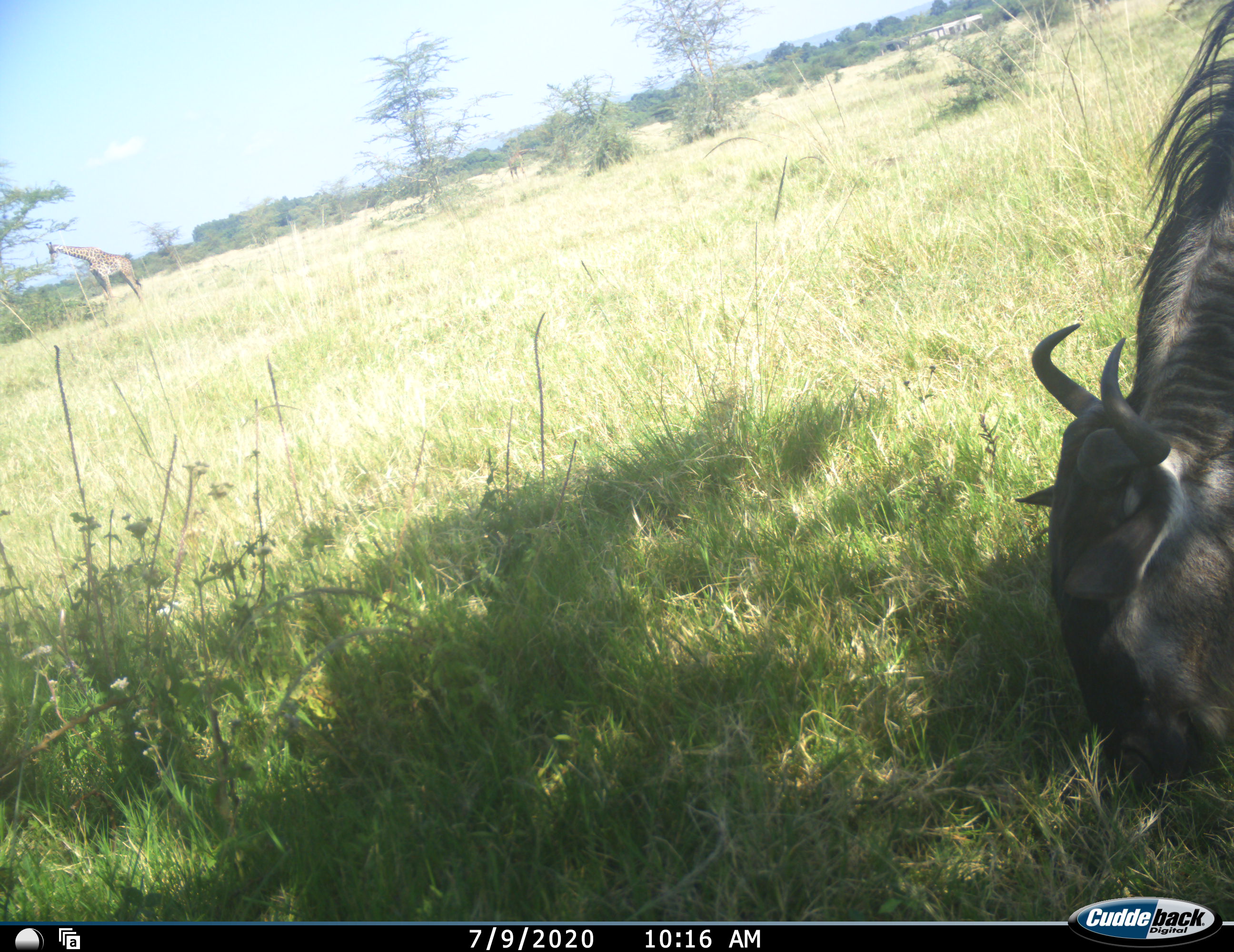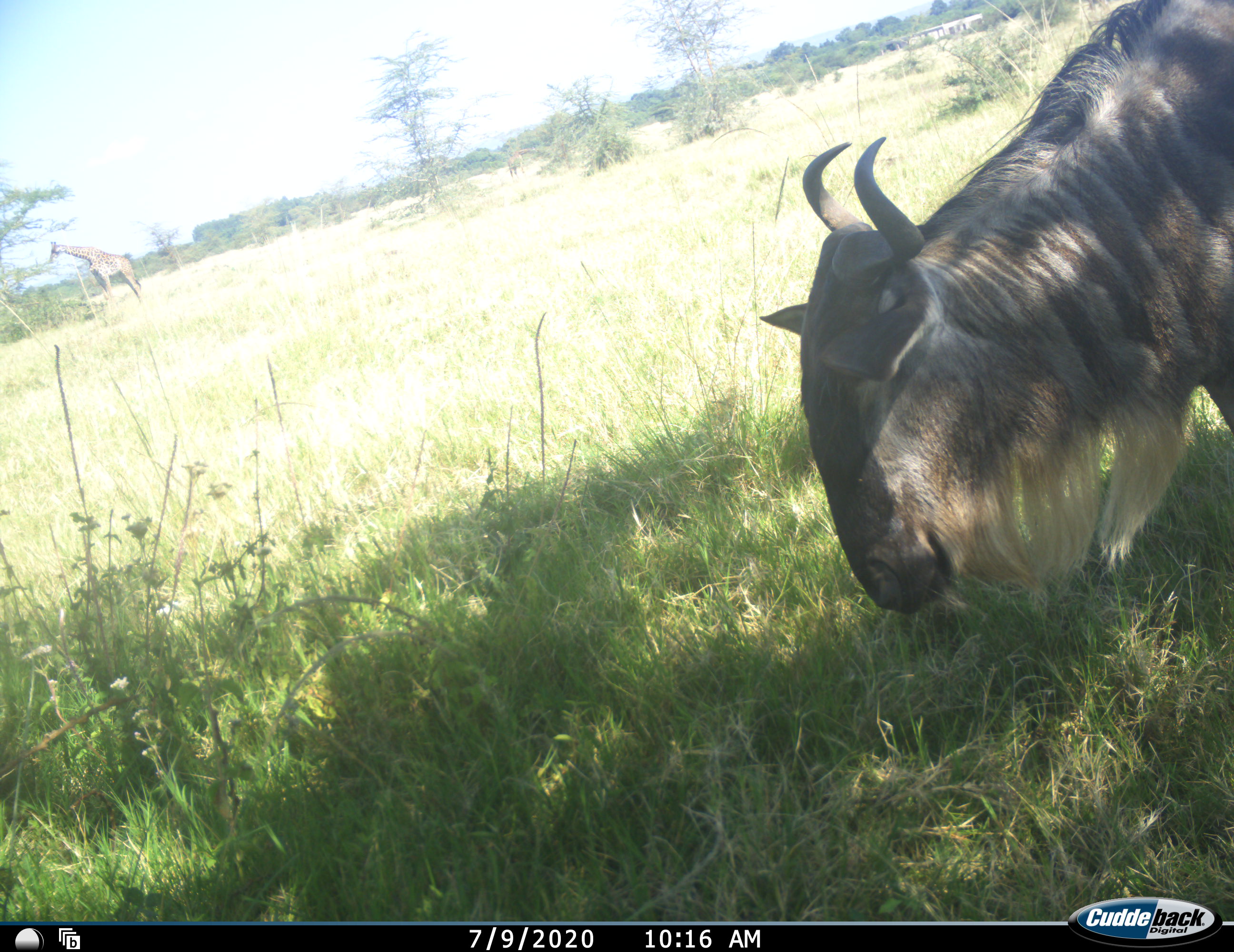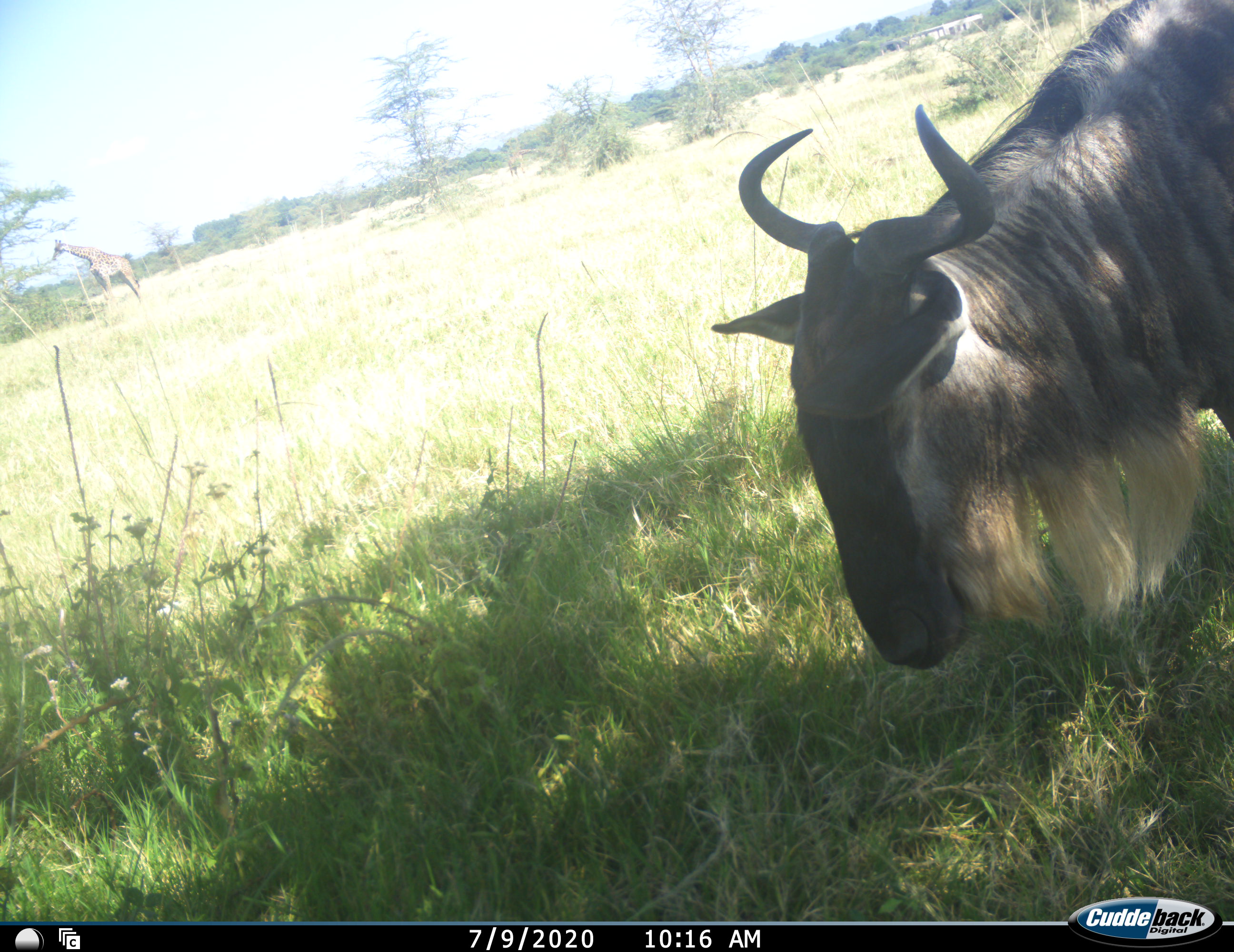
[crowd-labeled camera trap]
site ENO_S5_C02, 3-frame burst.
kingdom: Animalia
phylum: Chordata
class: Mammalia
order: Artiodactyla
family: Giraffidae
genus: Giraffa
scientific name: Giraffa camelopardalis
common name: giraffe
Giraffe (Giraffa camelopardalis), count 1. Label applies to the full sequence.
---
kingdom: Animalia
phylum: Chordata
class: Mammalia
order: Artiodactyla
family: Bovidae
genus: Connochaetes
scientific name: Connochaetes taurinus taurinus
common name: blue wildebeest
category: wildebeestblue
Wildebeestblue (blue wildebeest) (Connochaetes taurinus taurinus), count 1. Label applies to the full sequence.